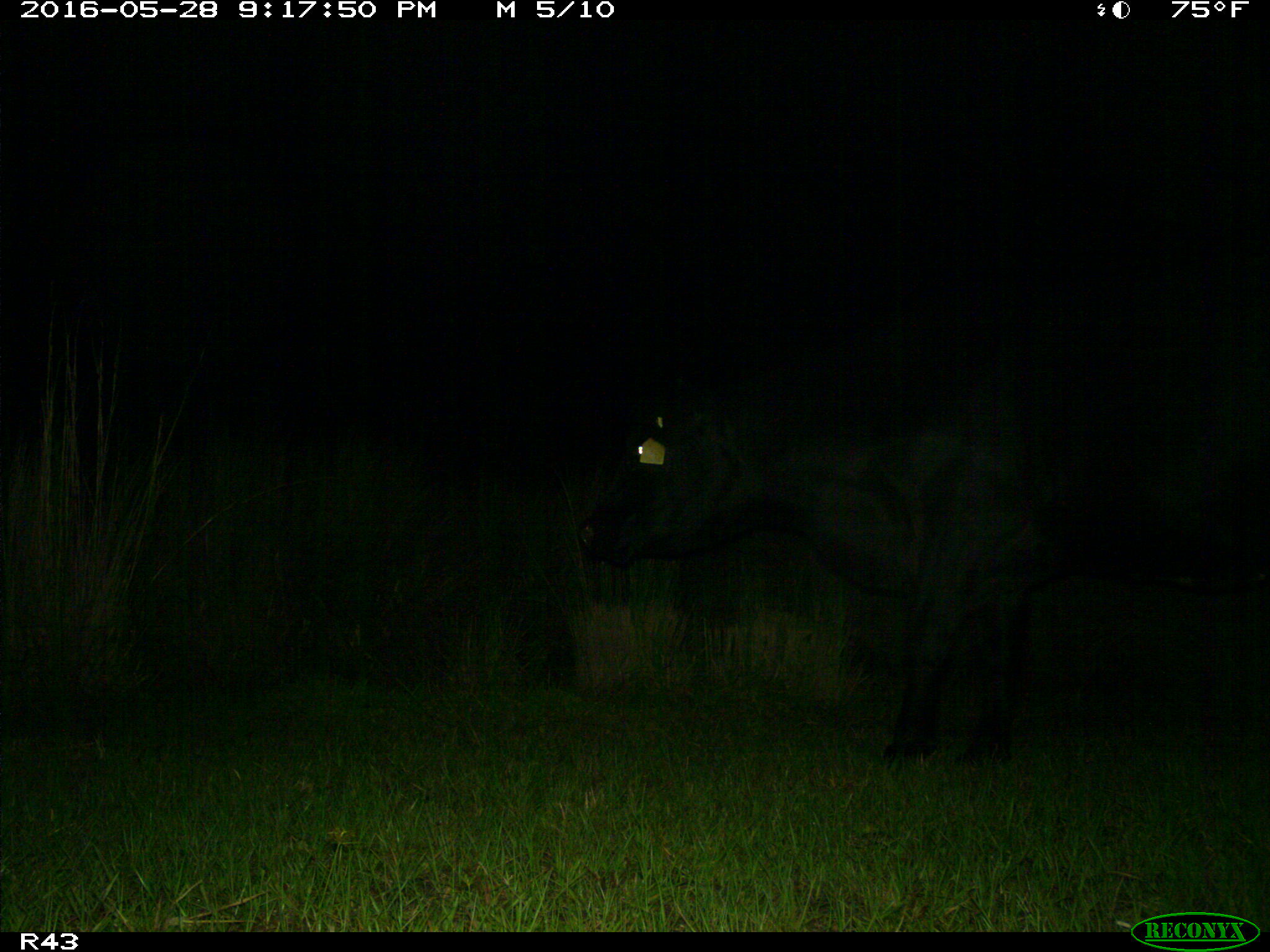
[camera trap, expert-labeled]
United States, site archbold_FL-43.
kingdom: Animalia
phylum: Chordata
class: Mammalia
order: Artiodactyla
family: Bovidae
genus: Bos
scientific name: Bos taurus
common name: domestic cow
Bos taurus (domestic cow).